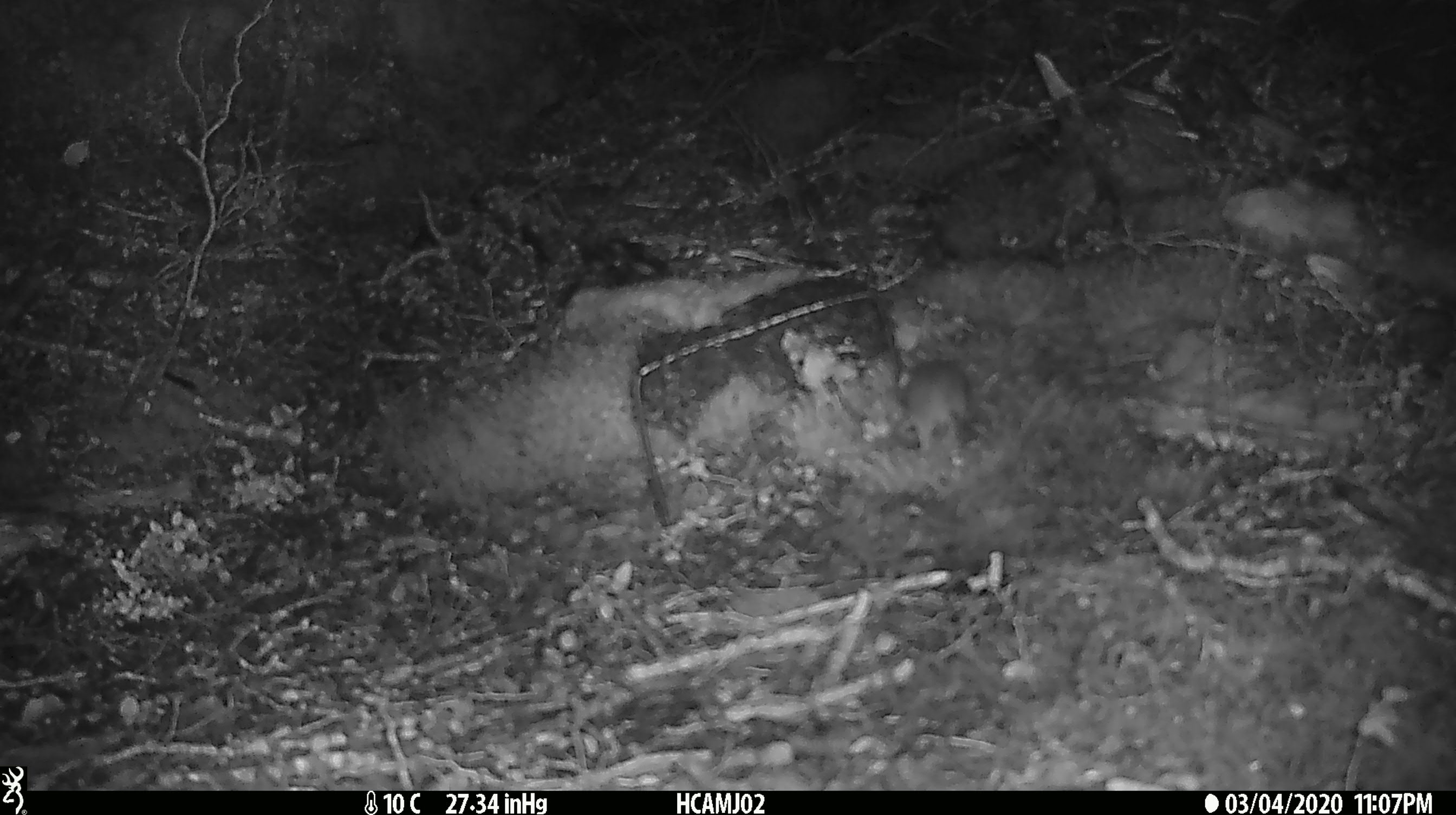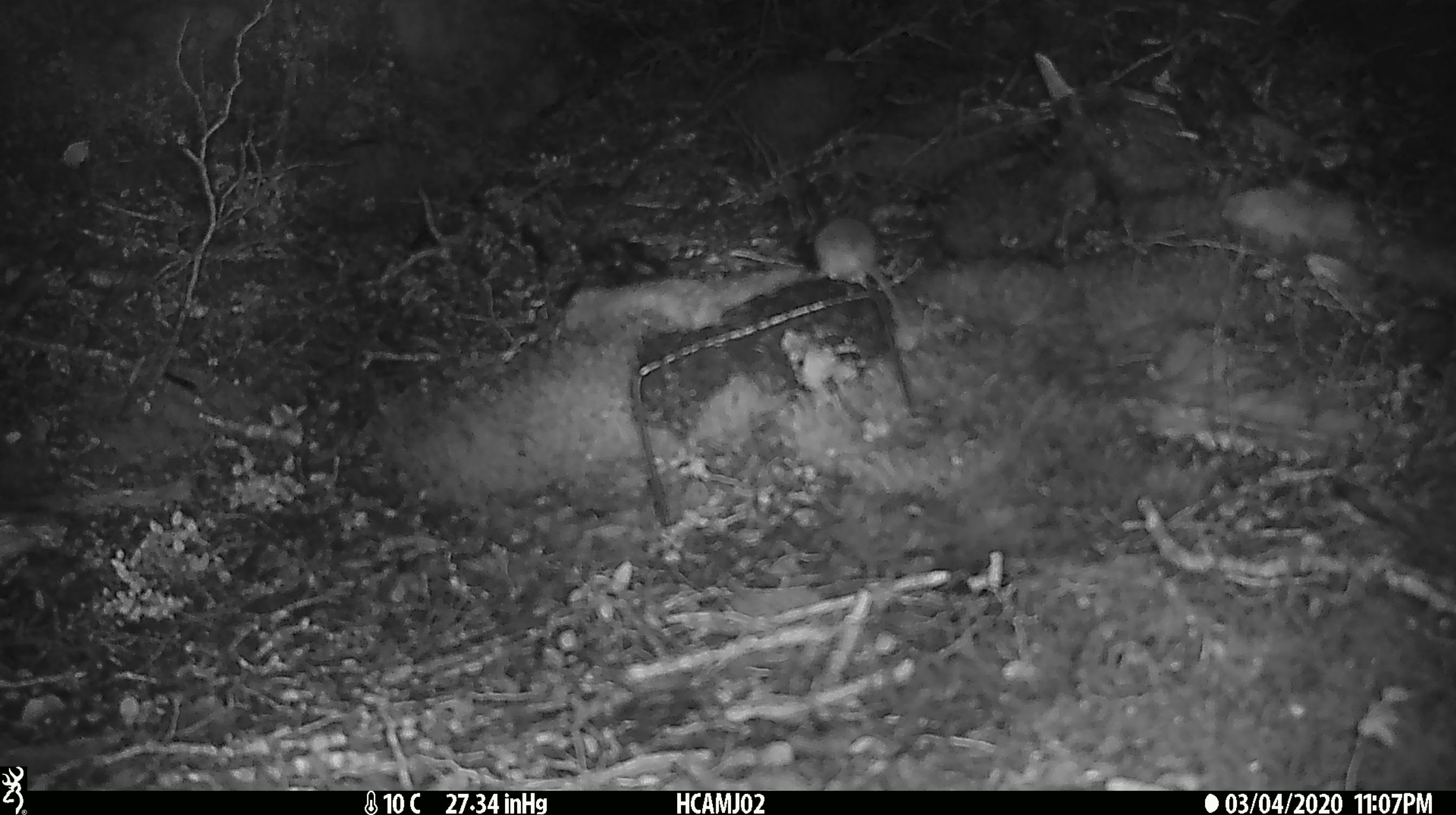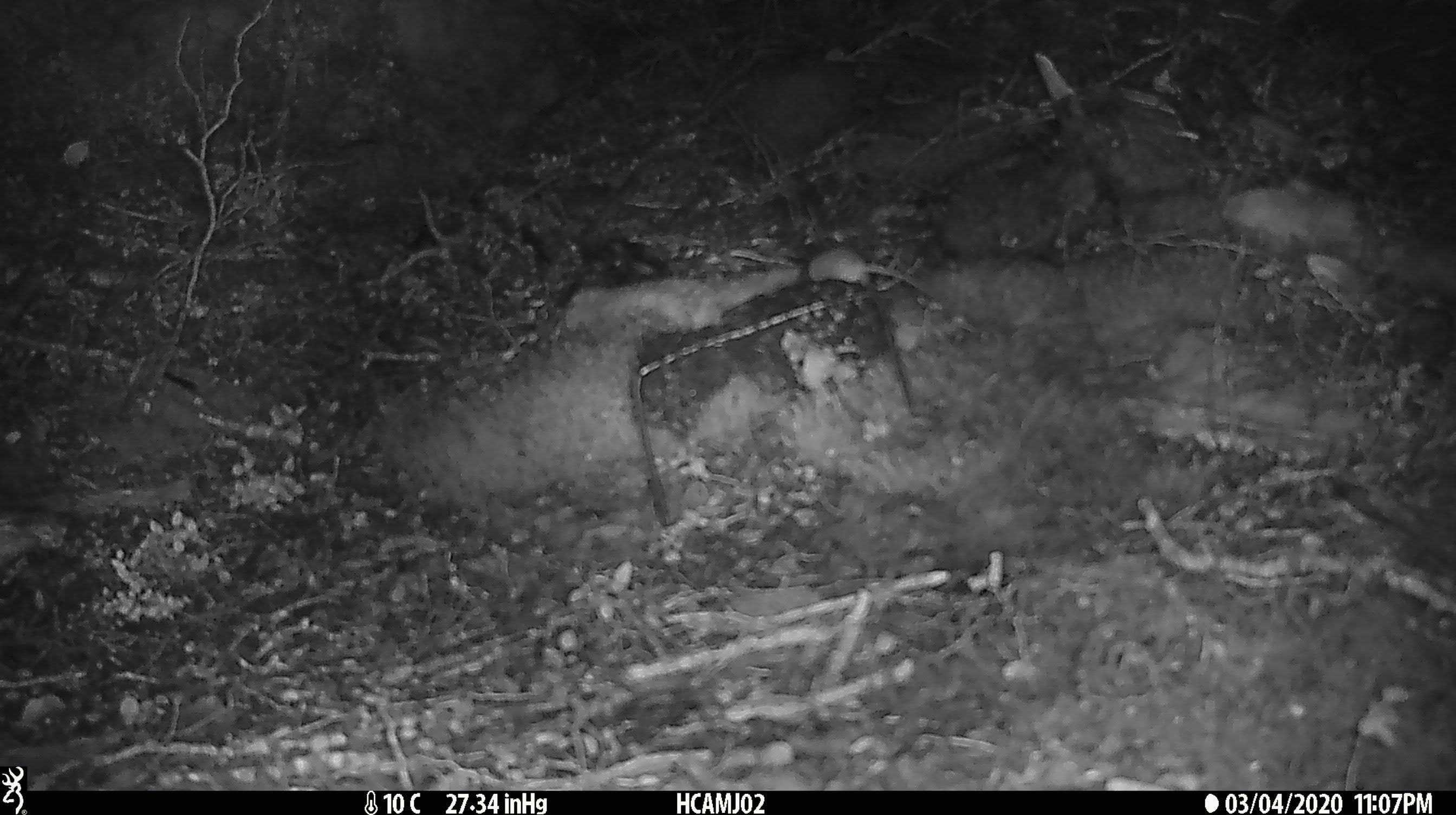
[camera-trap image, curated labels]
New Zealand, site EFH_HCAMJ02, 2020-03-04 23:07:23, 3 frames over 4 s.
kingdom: Animalia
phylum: Chordata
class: Mammalia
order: Rodentia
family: Muridae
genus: Mus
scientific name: Mus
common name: mouse